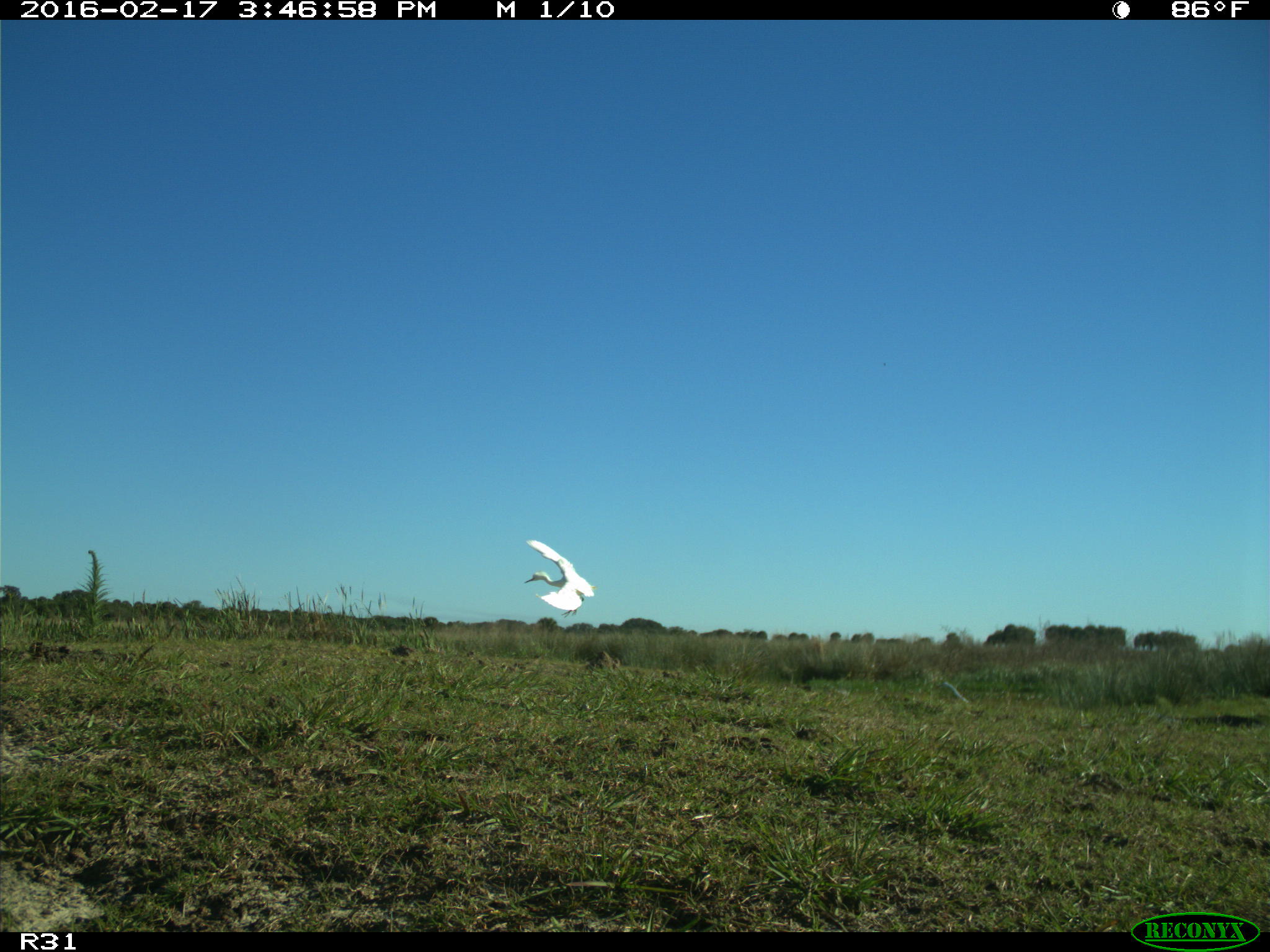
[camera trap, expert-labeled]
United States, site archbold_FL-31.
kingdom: Animalia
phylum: Chordata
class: Aves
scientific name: Aves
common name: birds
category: unidentified bird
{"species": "unidentified bird (birds) (Aves)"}